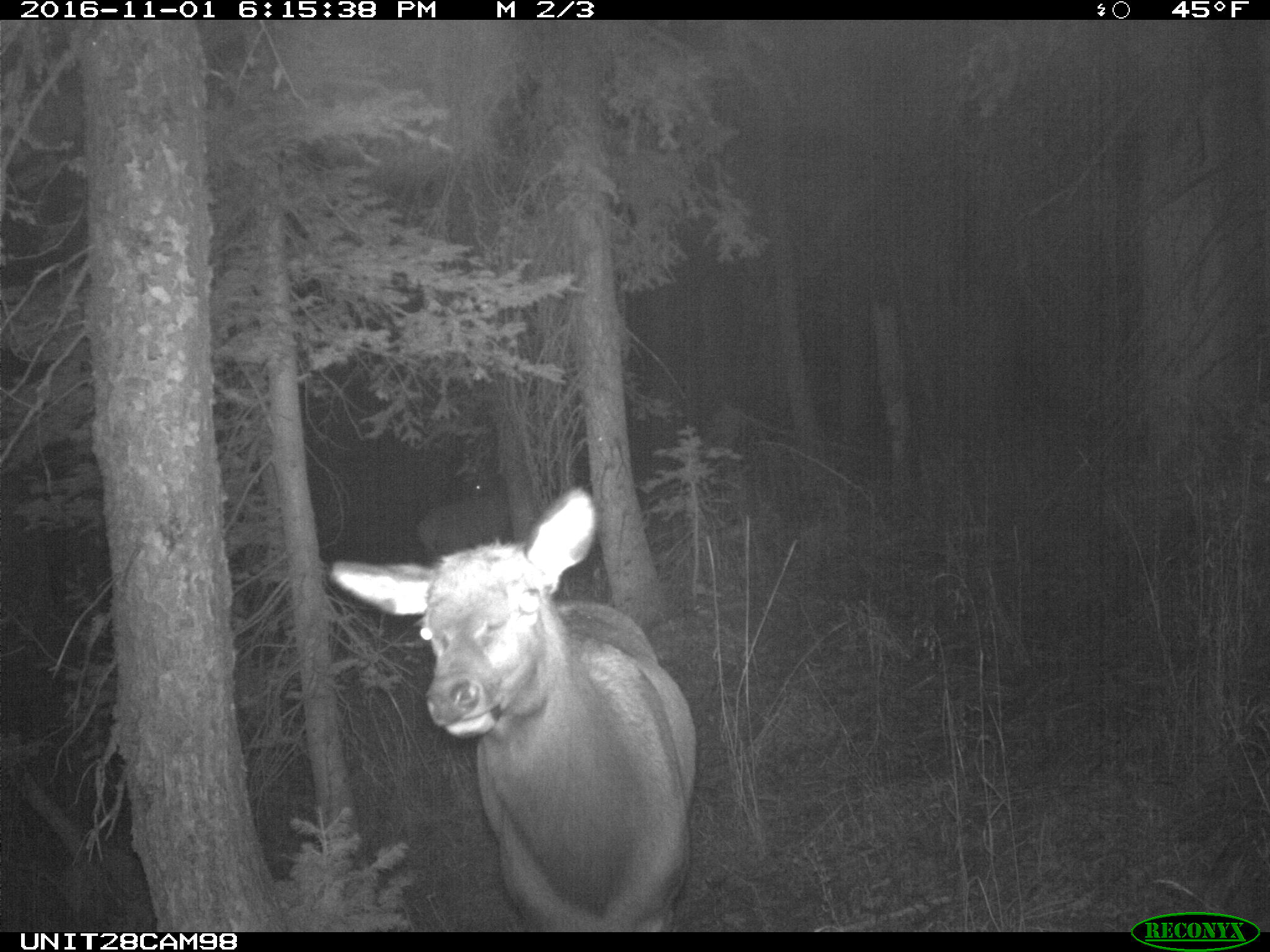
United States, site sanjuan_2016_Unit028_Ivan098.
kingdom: Animalia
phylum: Chordata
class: Mammalia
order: Artiodactyla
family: Cervidae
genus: Cervus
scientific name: Cervus elaphus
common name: red deer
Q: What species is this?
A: Cervus elaphus (red deer).